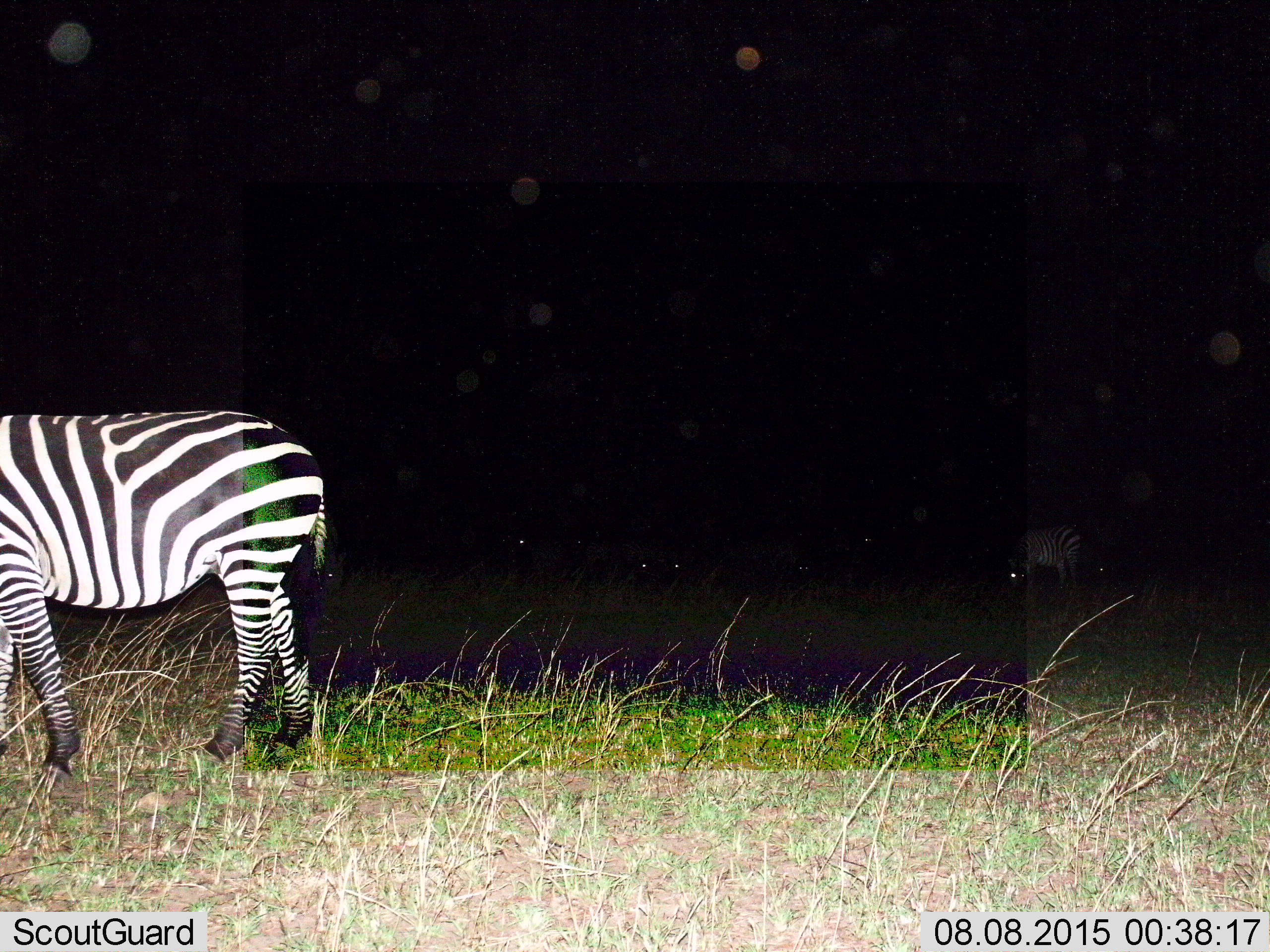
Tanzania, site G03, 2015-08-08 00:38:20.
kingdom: Animalia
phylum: Chordata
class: Mammalia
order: Perissodactyla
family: Equidae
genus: Equus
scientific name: Equus quagga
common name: plains zebra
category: zebra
Zebra (plains zebra) (Equus quagga), count 6. Behavior (volunteer vote fractions): standing 53%, resting 11%, moving 47%, interacting 0%. Young present (vote fraction): 5%. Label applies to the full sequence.